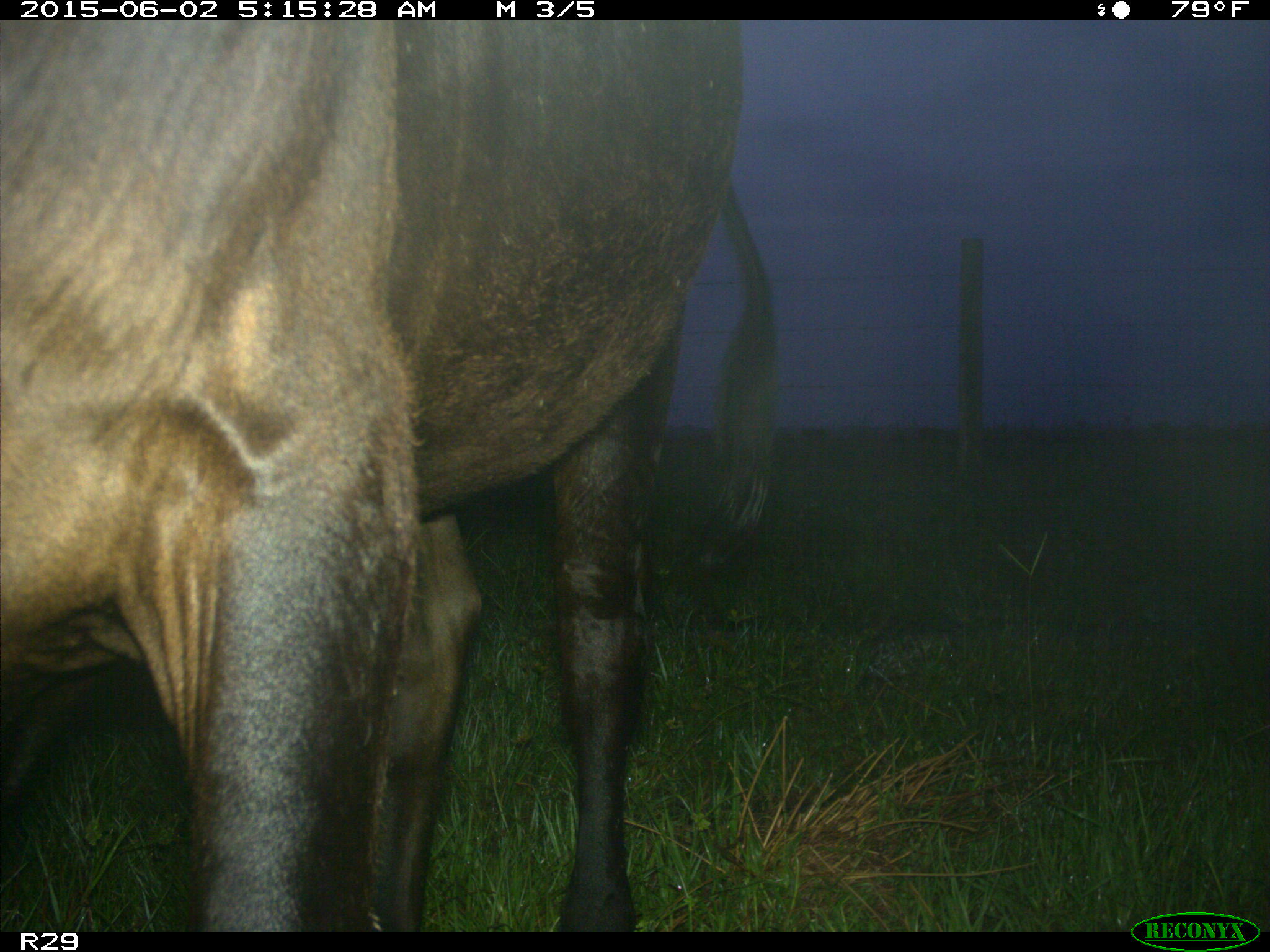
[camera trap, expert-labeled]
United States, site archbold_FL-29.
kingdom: Animalia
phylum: Chordata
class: Mammalia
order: Artiodactyla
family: Bovidae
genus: Bos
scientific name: Bos taurus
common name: domestic cow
Bos taurus (domestic cow).